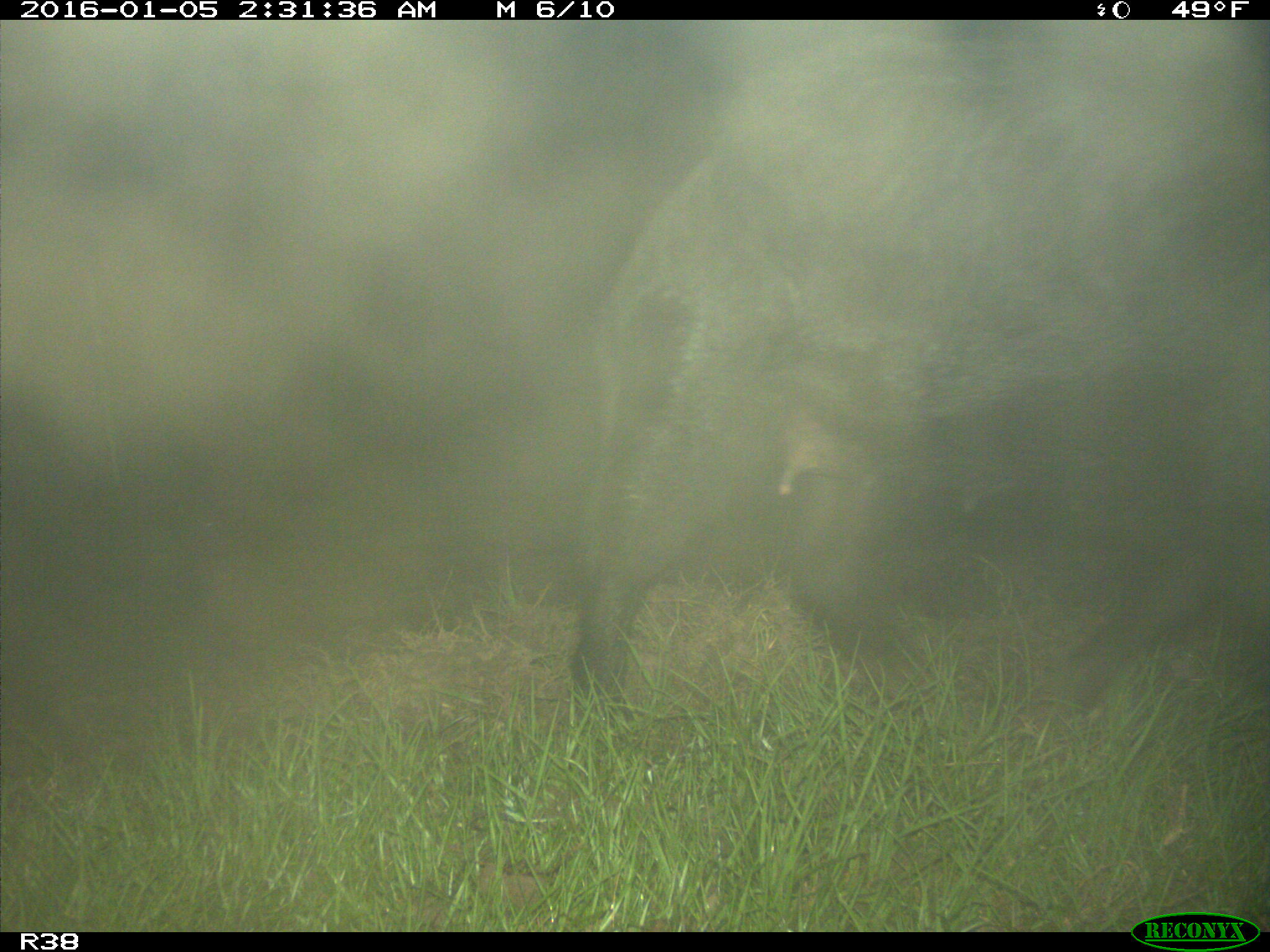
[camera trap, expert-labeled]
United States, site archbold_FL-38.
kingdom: Animalia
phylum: Chordata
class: Mammalia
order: Artiodactyla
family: Suidae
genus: Sus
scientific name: Sus scrofa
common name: wild boar